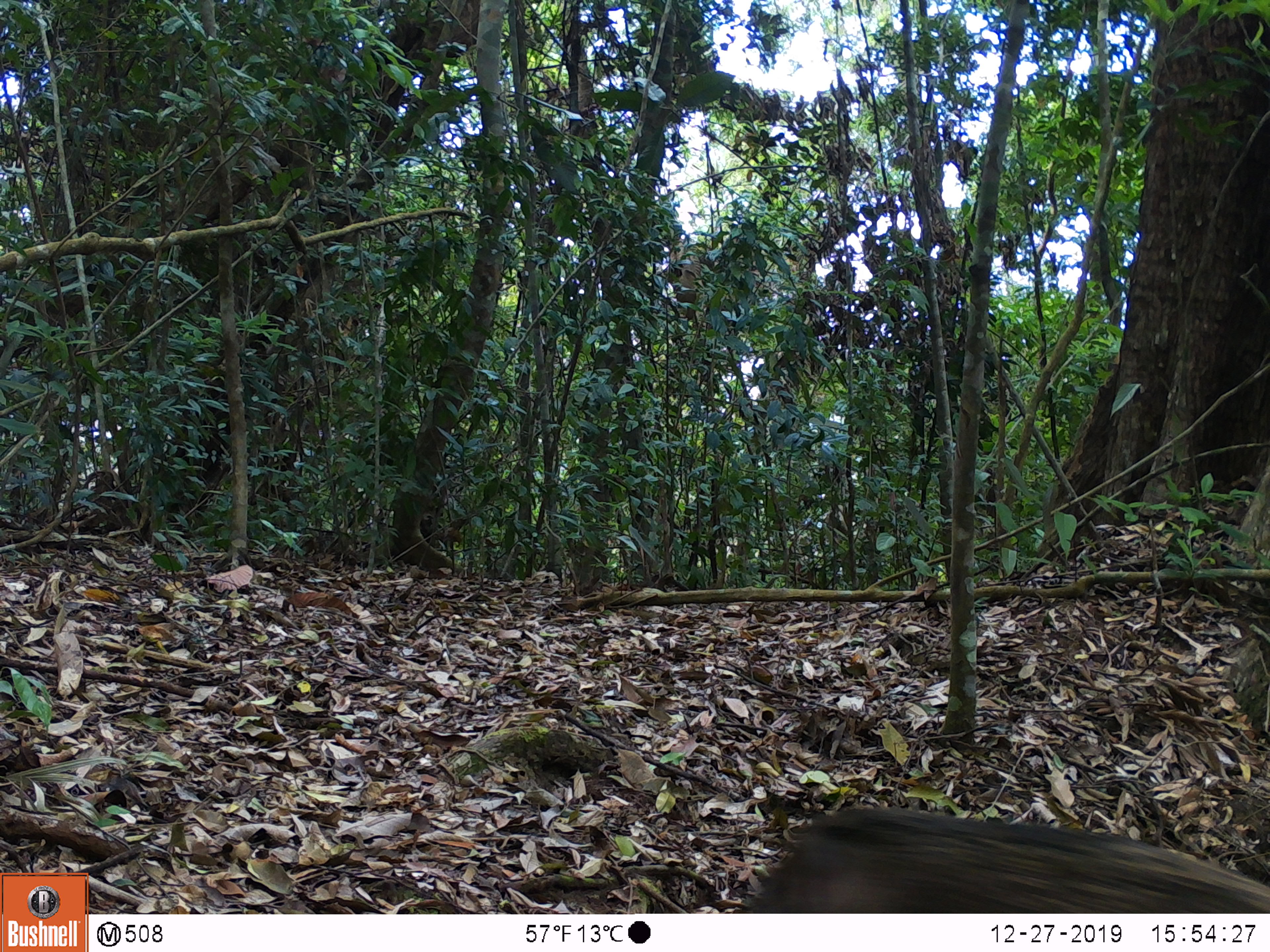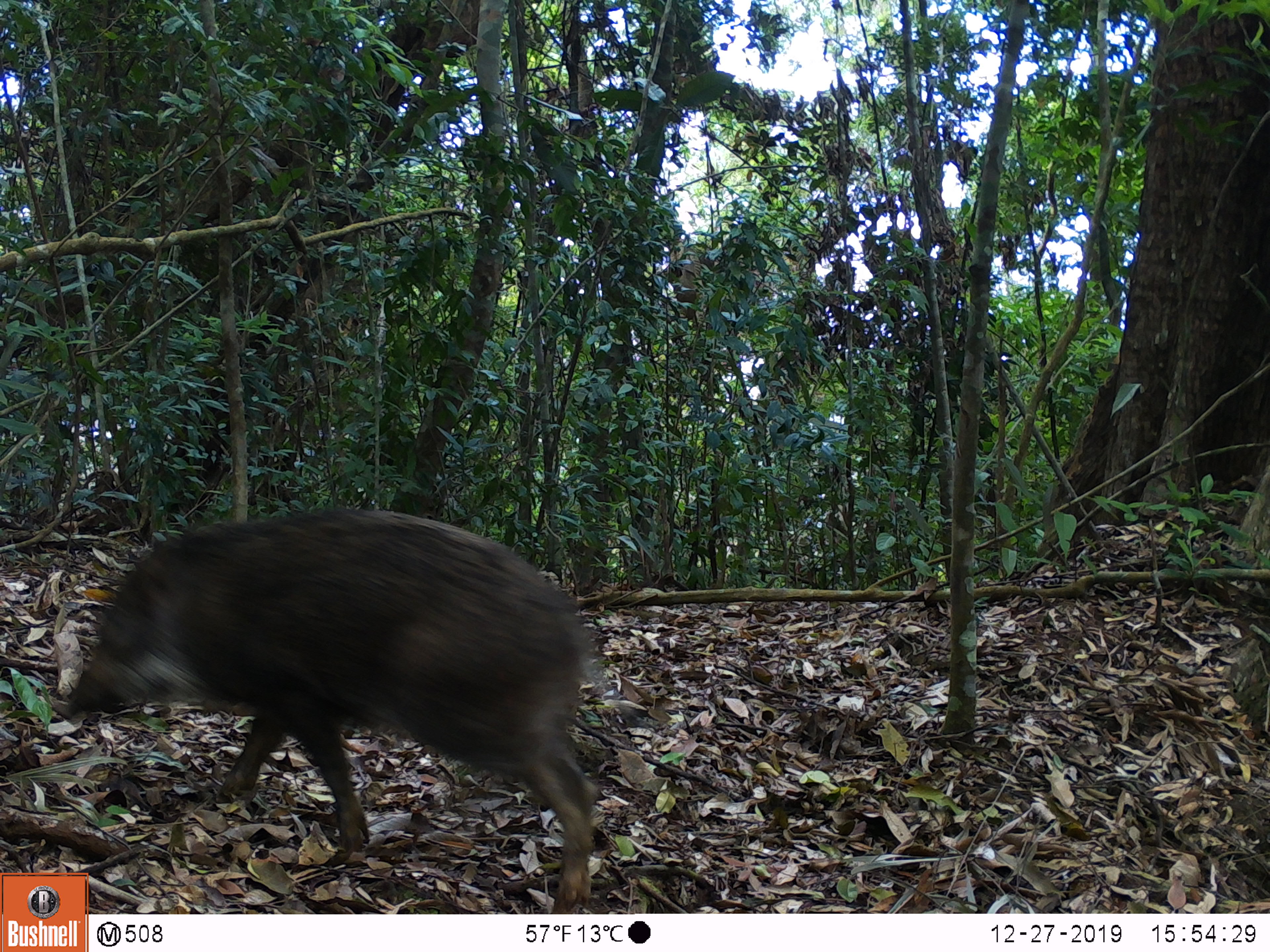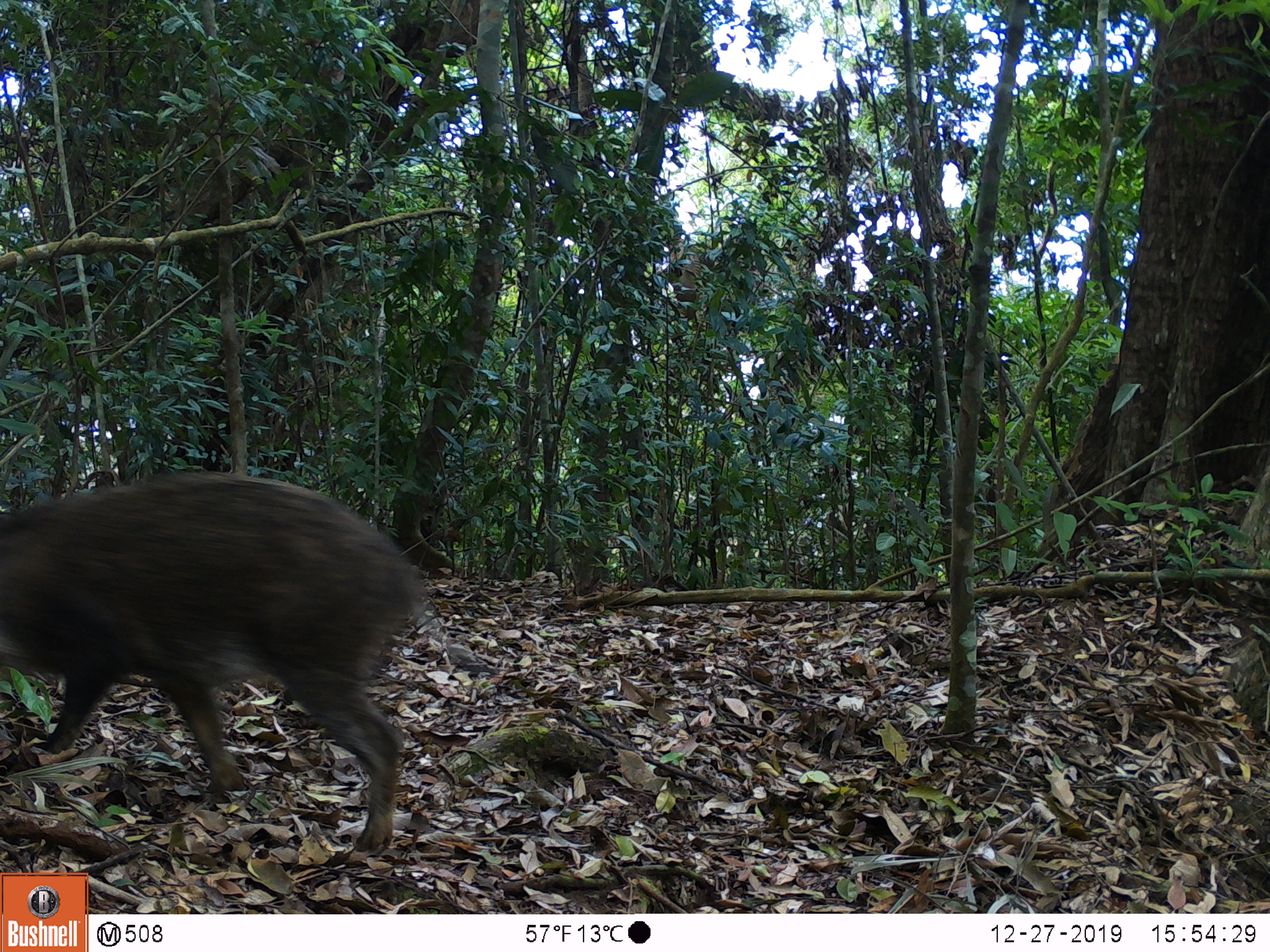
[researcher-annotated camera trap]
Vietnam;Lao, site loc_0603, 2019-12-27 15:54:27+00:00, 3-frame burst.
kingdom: Animalia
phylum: Chordata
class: Mammalia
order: Artiodactyla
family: Suidae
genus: Sus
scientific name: Sus scrofa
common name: eurasian wild pig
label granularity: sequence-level